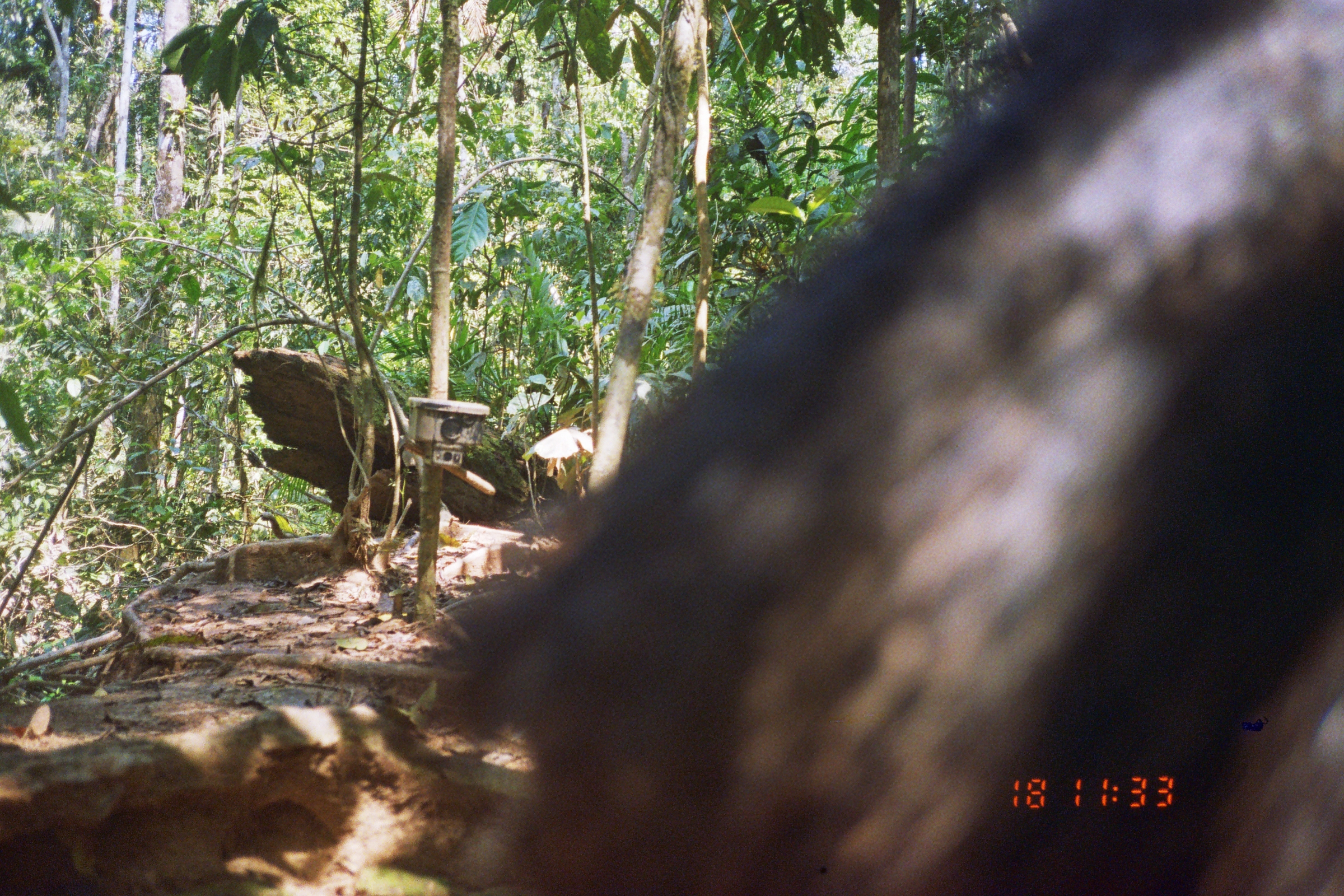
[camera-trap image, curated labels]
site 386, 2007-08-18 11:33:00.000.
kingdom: Animalia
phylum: Chordata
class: Mammalia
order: Artiodactyla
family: Tayassuidae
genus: Tayassu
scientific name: Tayassu pecari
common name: white-lipped peccary